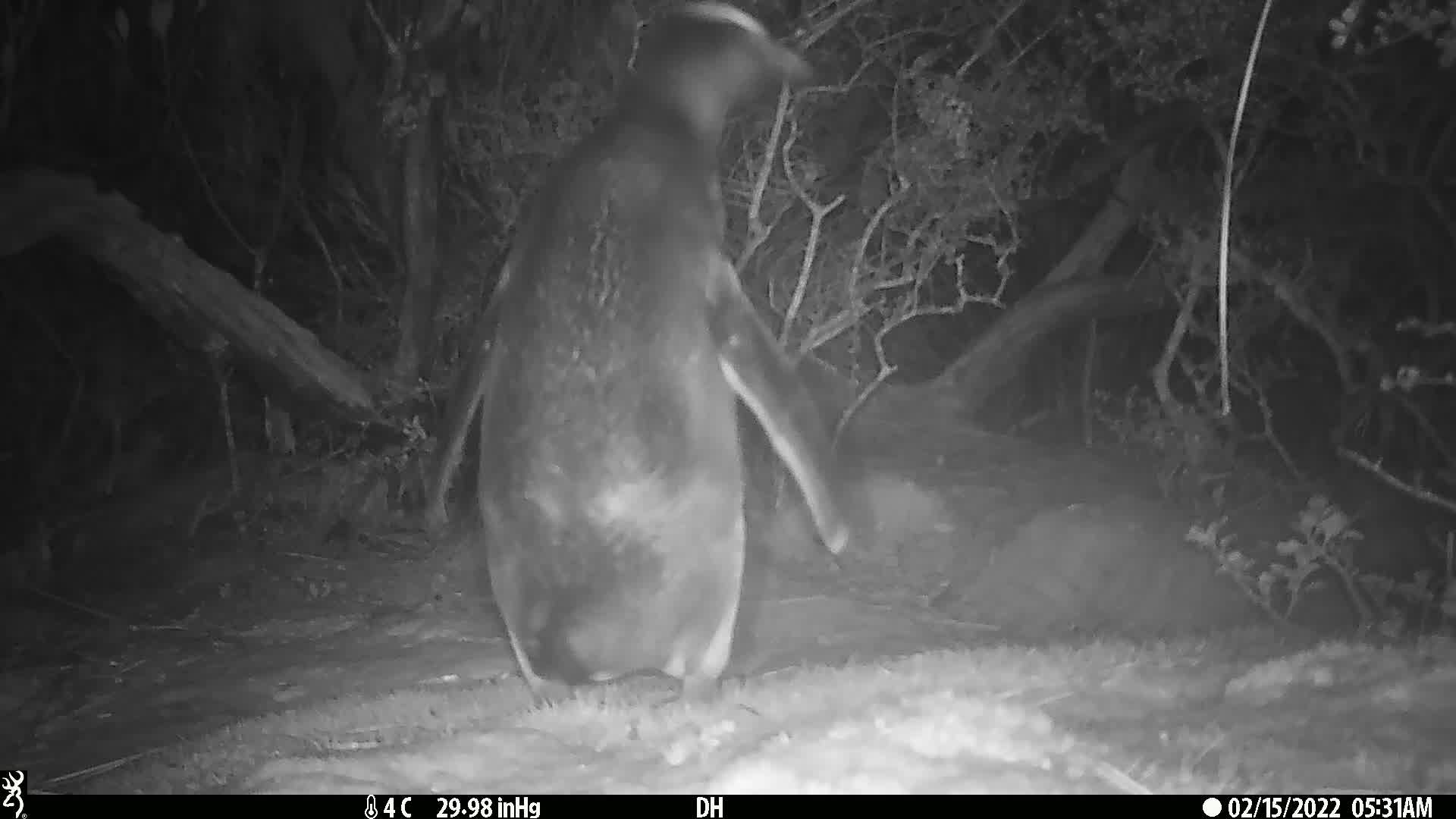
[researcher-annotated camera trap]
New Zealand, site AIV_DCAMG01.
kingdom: Animalia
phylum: Chordata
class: Aves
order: Sphenisciformes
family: Spheniscidae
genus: Megadyptes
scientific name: Megadyptes antipodes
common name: yellow-eyed penguin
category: yellow eyed penguin